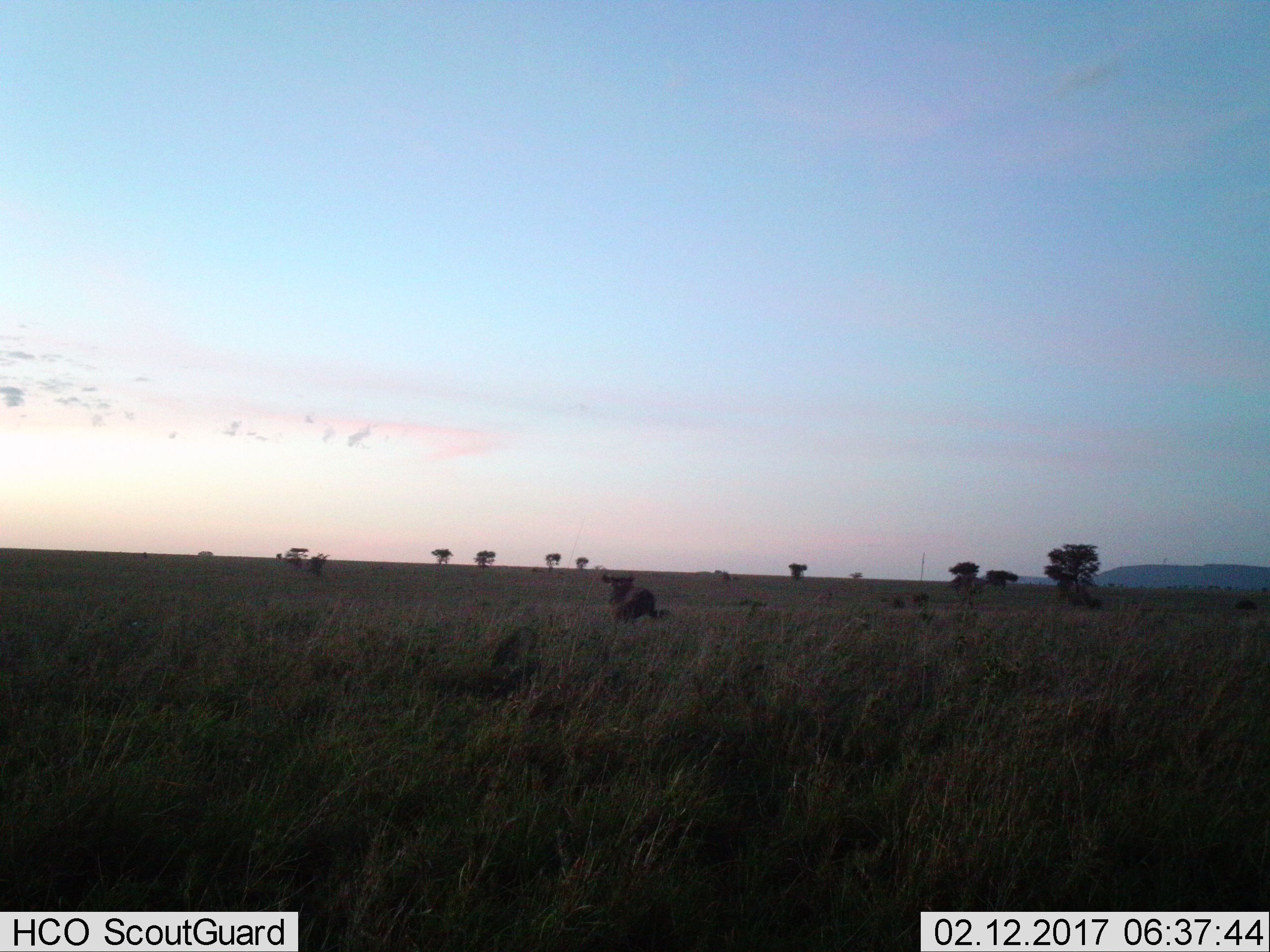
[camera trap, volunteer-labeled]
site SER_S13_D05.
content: unidentified animal